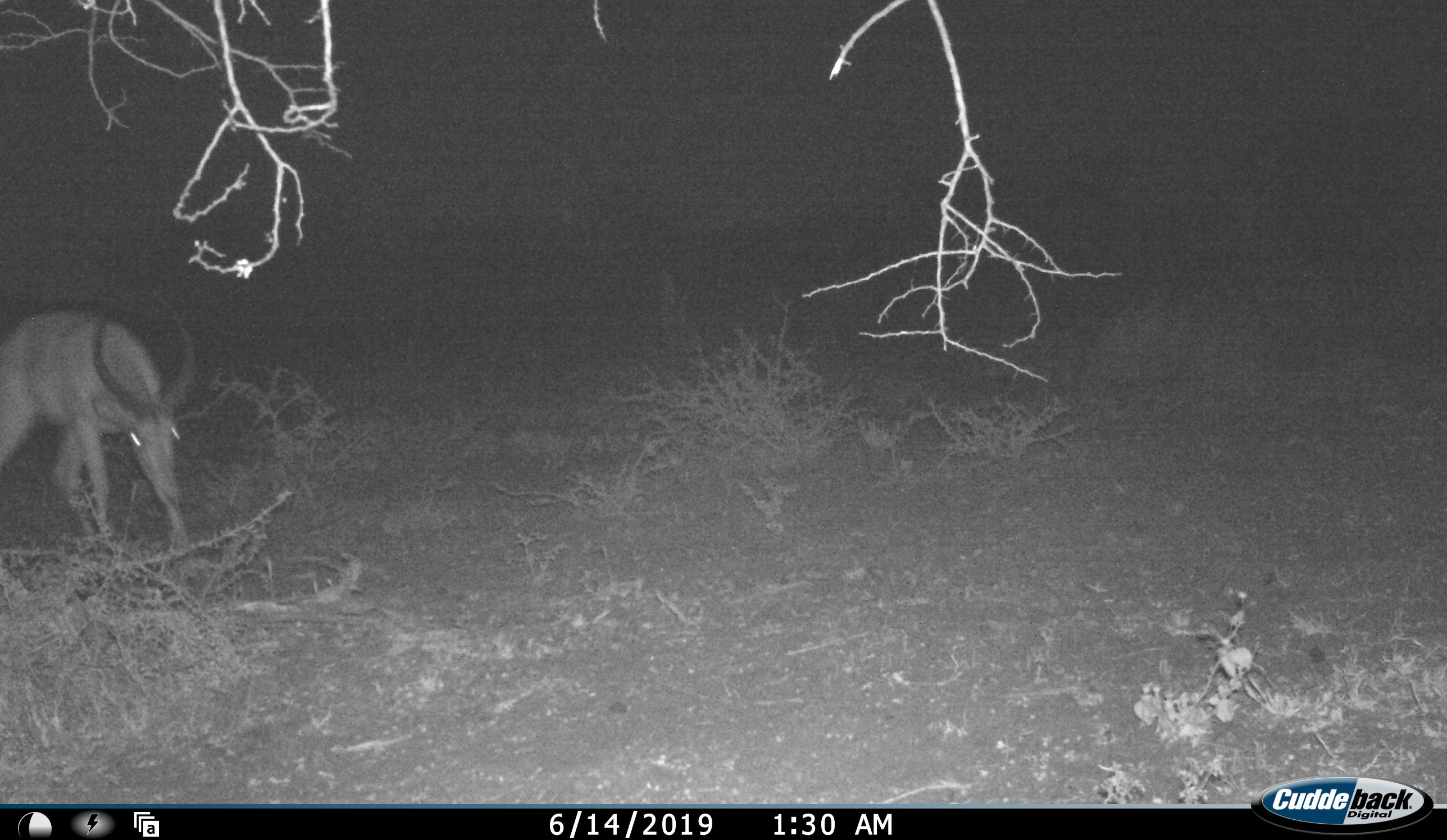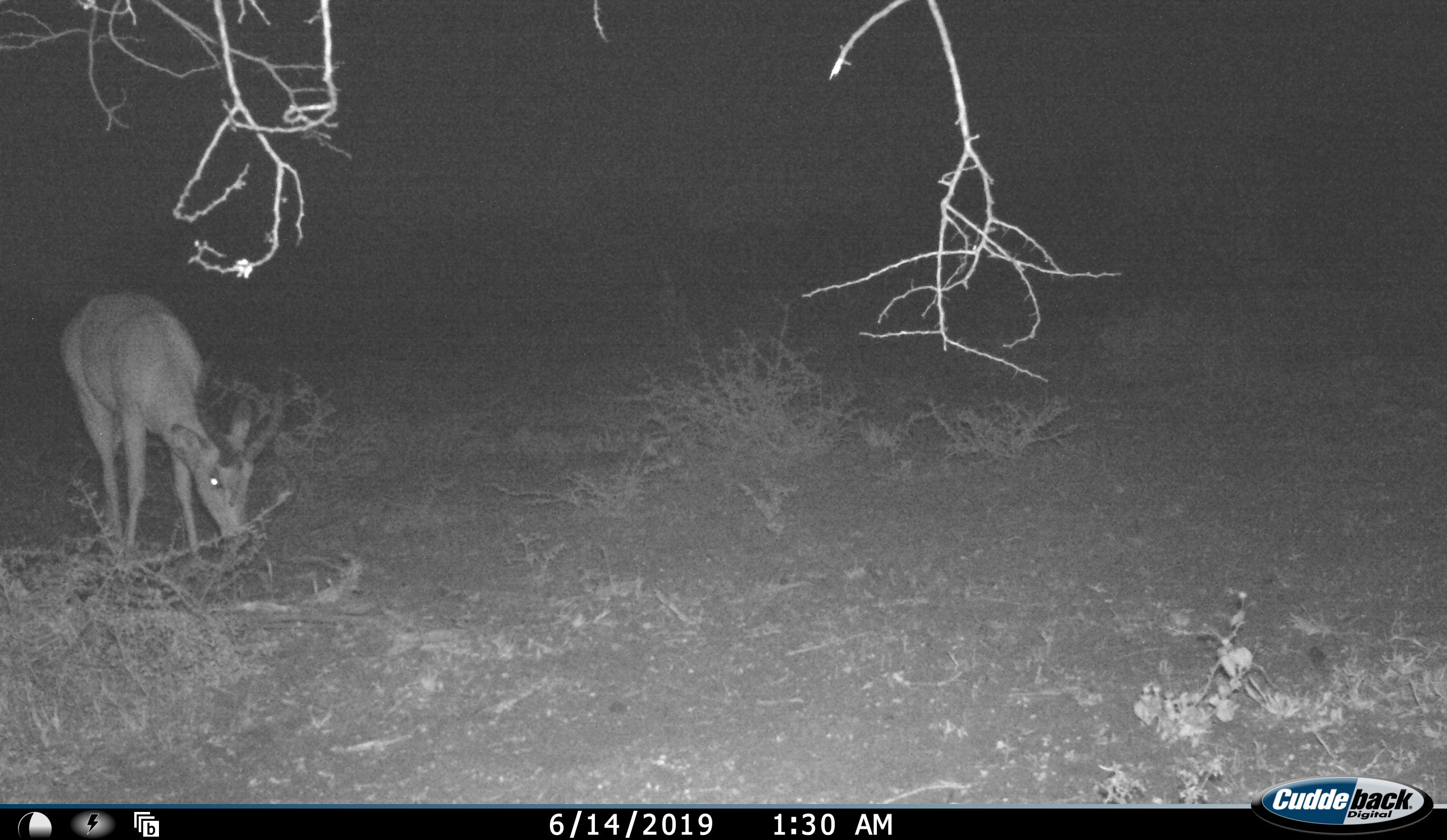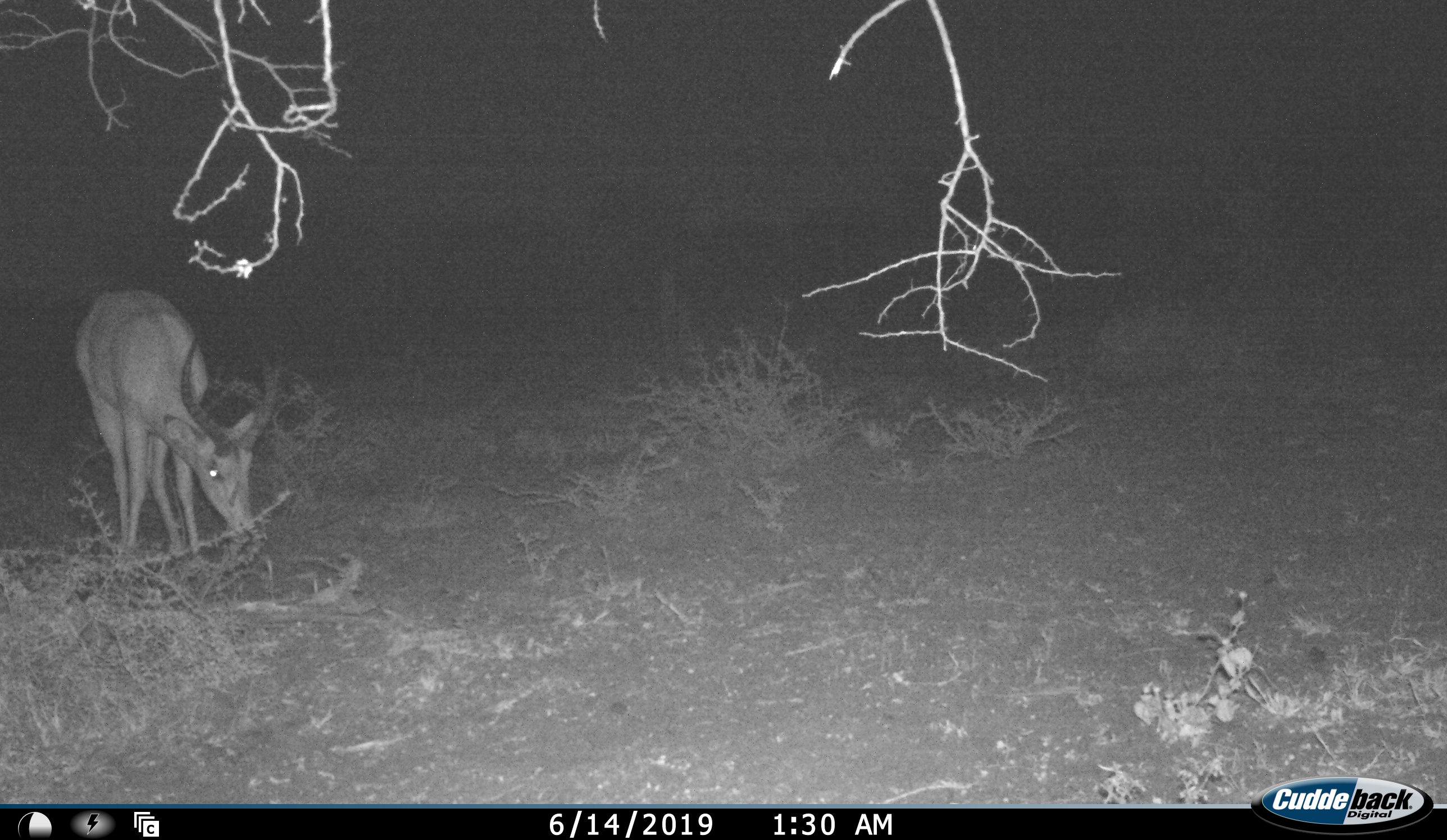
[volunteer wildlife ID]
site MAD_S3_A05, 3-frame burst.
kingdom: Animalia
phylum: Chordata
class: Mammalia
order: Artiodactyla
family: Bovidae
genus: Aepyceros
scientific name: Aepyceros melampus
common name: impala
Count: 1.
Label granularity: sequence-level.